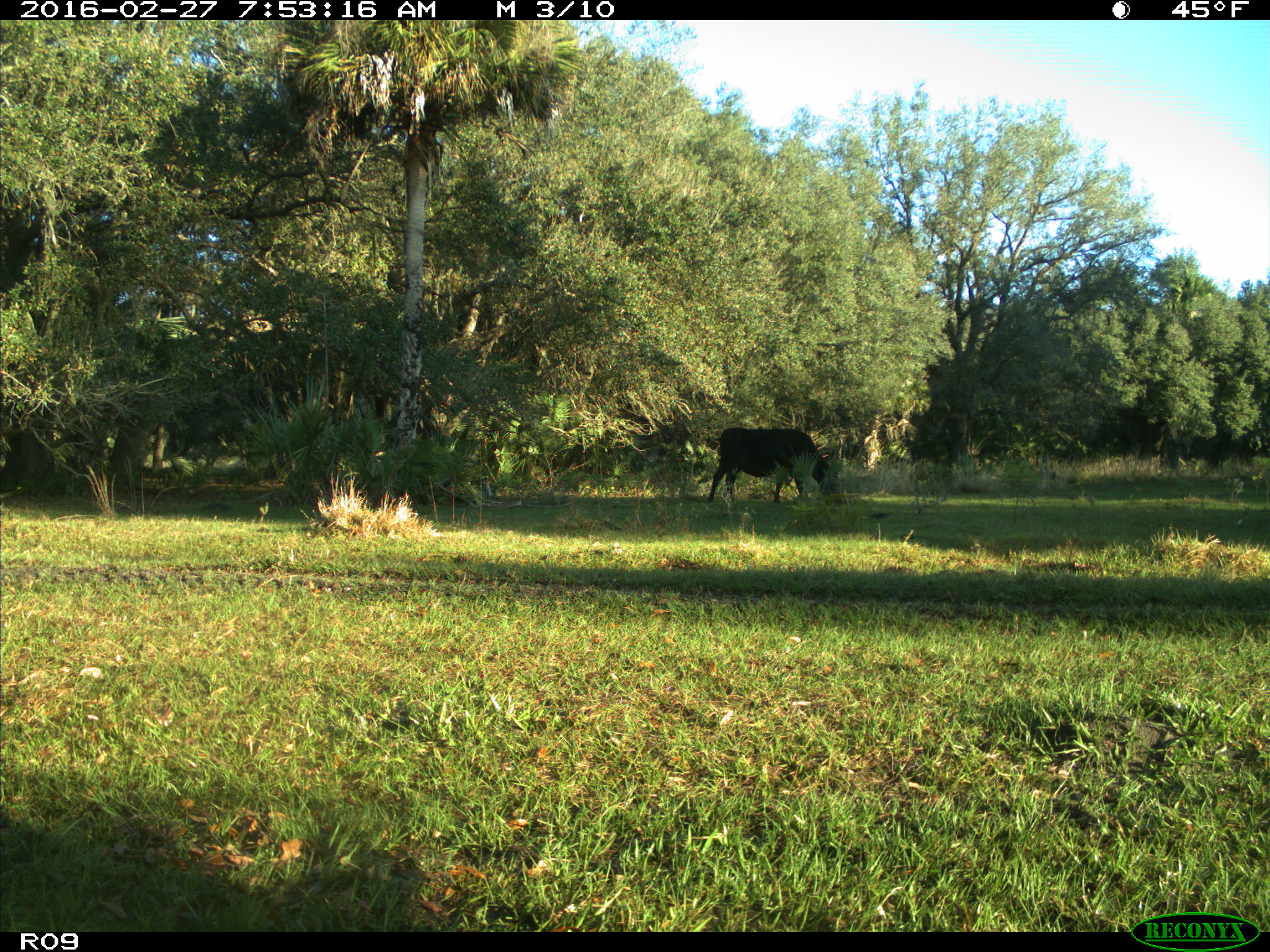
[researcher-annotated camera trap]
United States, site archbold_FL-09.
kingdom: Animalia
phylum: Chordata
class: Mammalia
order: Artiodactyla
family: Bovidae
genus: Bos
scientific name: Bos taurus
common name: domestic cow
Bos taurus (domestic cow).